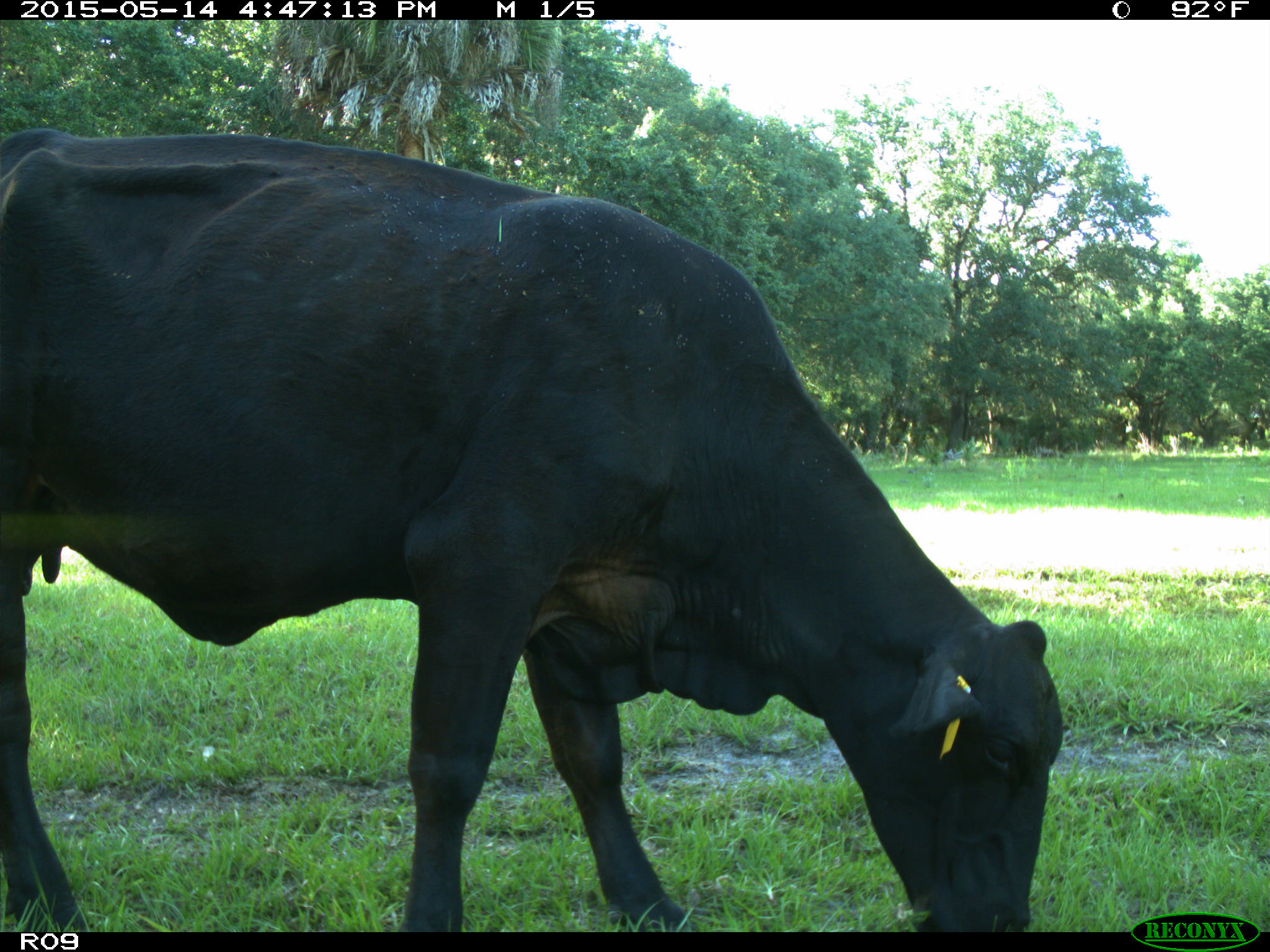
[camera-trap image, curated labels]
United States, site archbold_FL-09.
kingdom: Animalia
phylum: Chordata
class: Mammalia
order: Artiodactyla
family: Bovidae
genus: Bos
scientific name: Bos taurus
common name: domestic cow